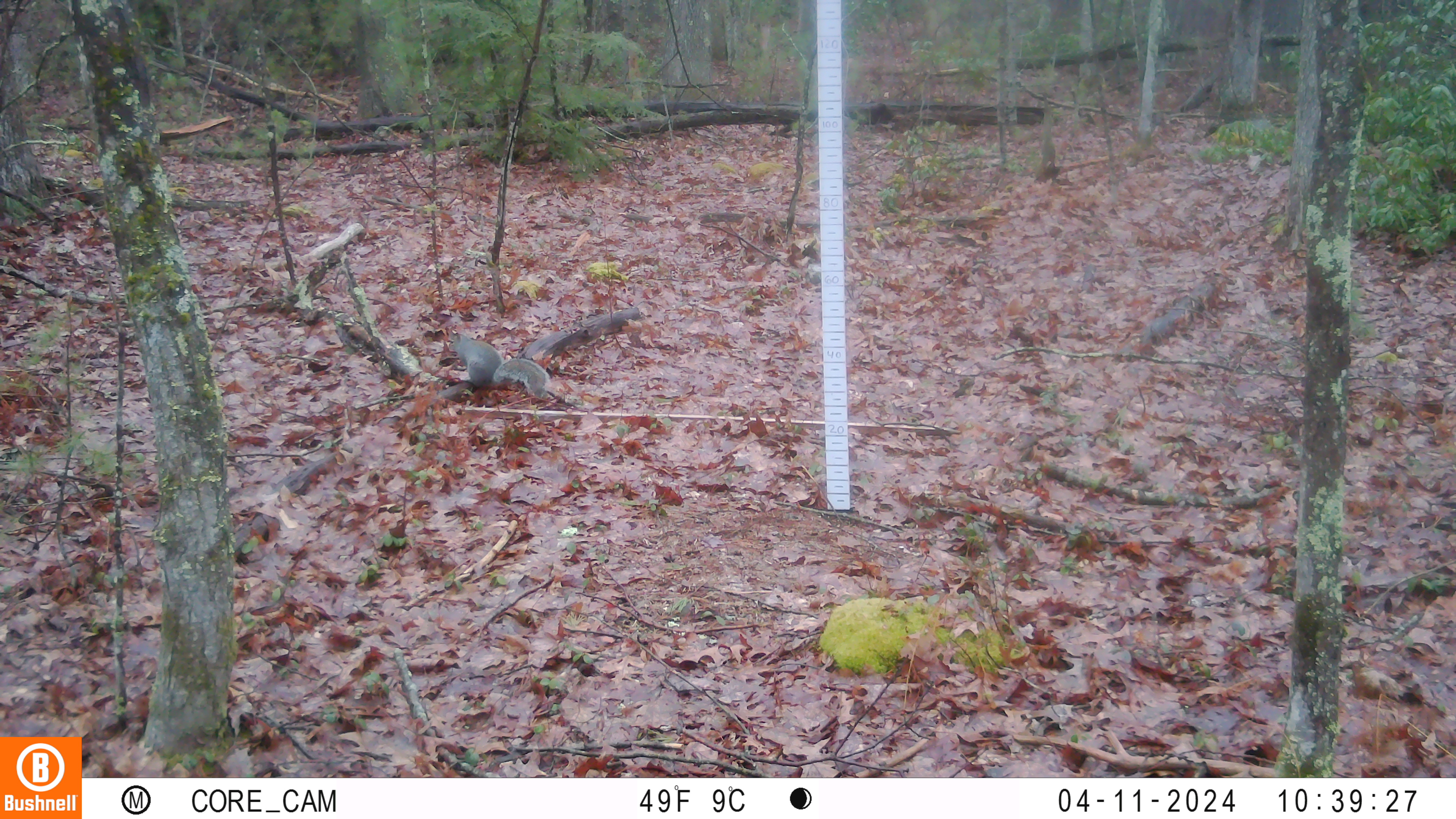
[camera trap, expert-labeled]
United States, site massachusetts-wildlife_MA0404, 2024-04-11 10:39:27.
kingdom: Animalia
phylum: Chordata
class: Mammalia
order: Rodentia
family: Sciuridae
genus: Sciurus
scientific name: Sciurus carolinensis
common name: gray squirrel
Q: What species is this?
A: Gray squirrel (Sciurus carolinensis).